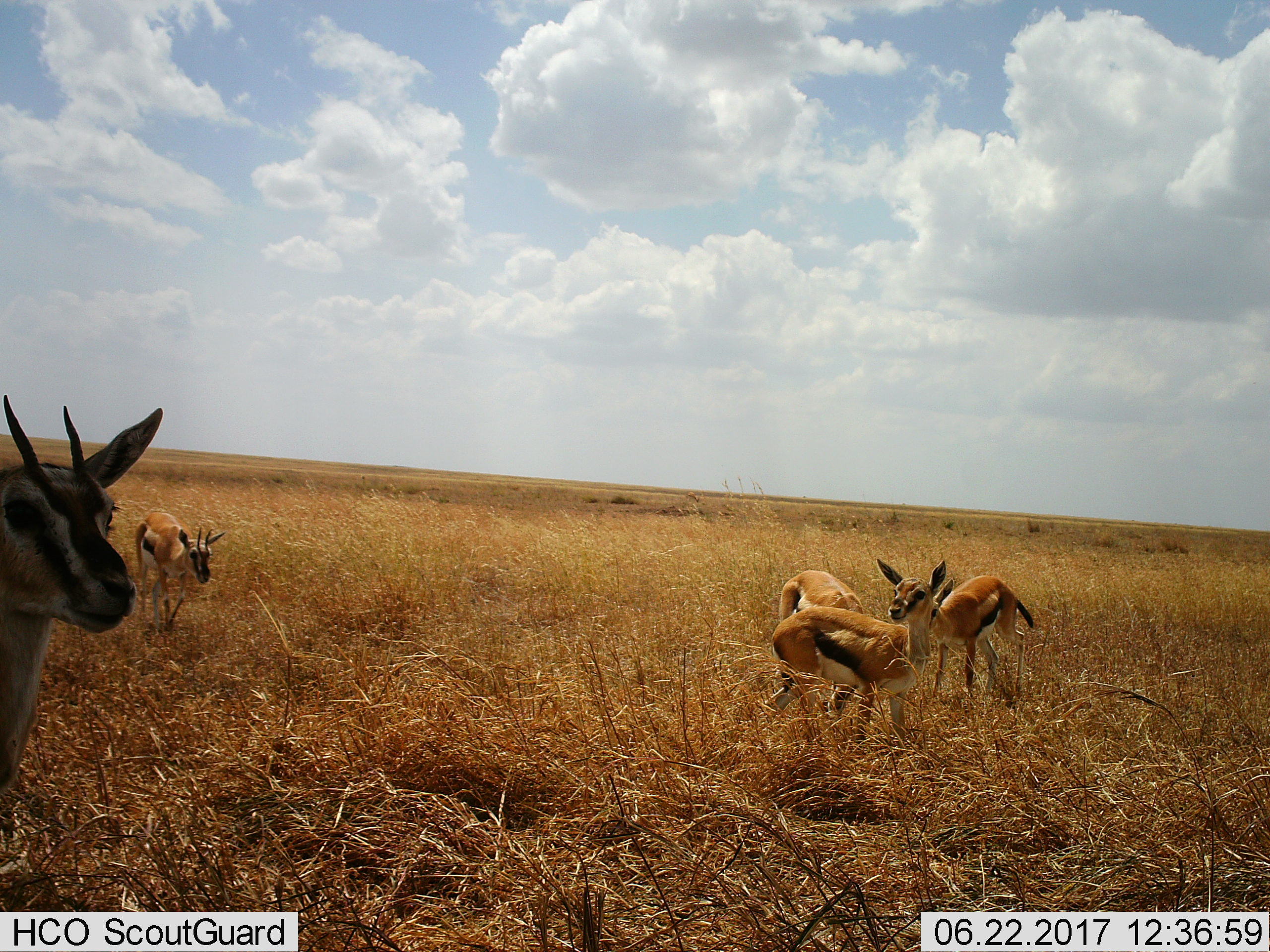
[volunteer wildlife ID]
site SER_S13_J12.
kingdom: Animalia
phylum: Chordata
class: Mammalia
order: Artiodactyla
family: Bovidae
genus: Eudorcas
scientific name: Eudorcas thomsonii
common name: thomson's gazelle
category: gazellethomsons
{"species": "gazellethomsons (thomson's gazelle) (Eudorcas thomsonii)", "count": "5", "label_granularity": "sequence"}